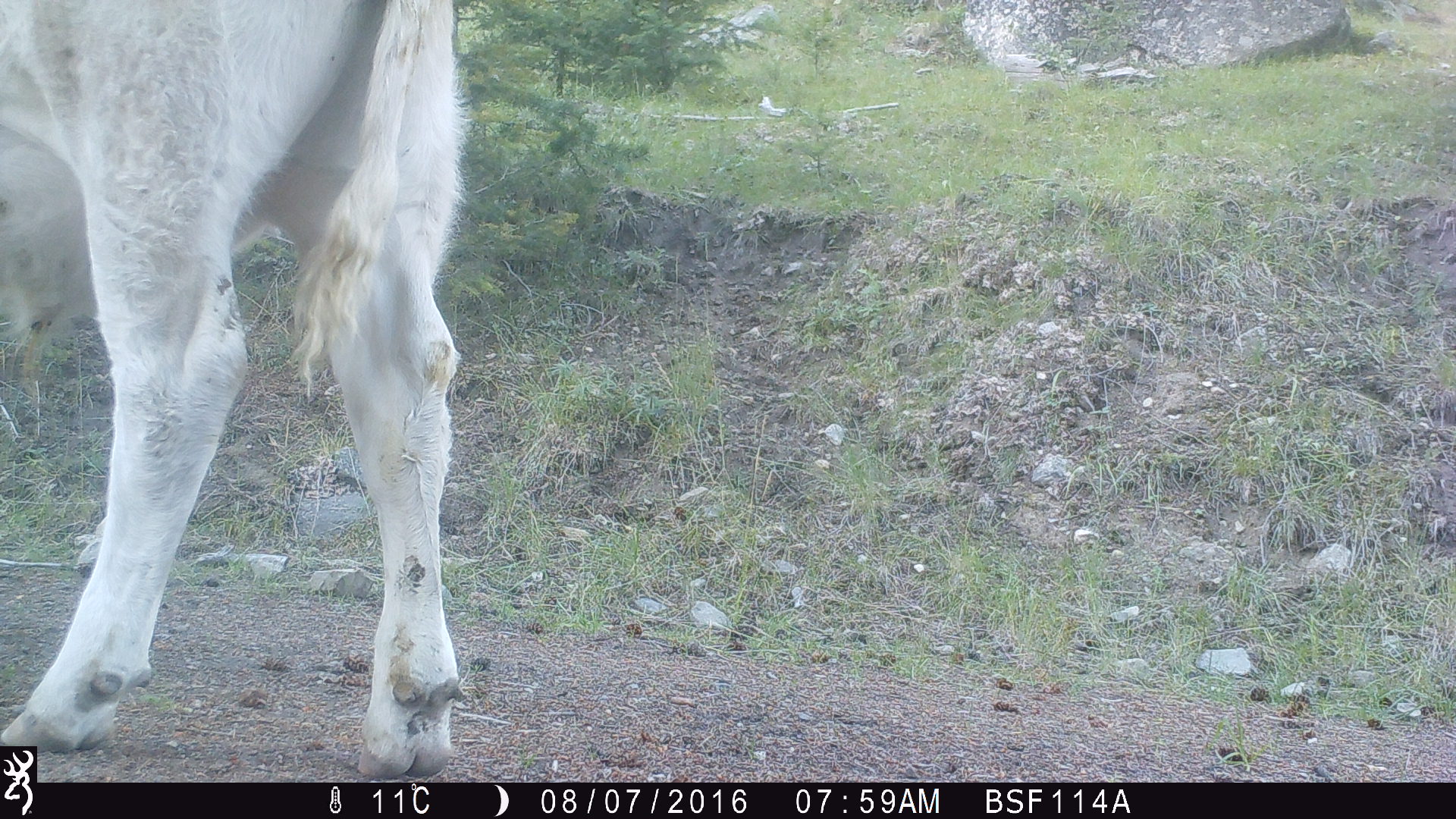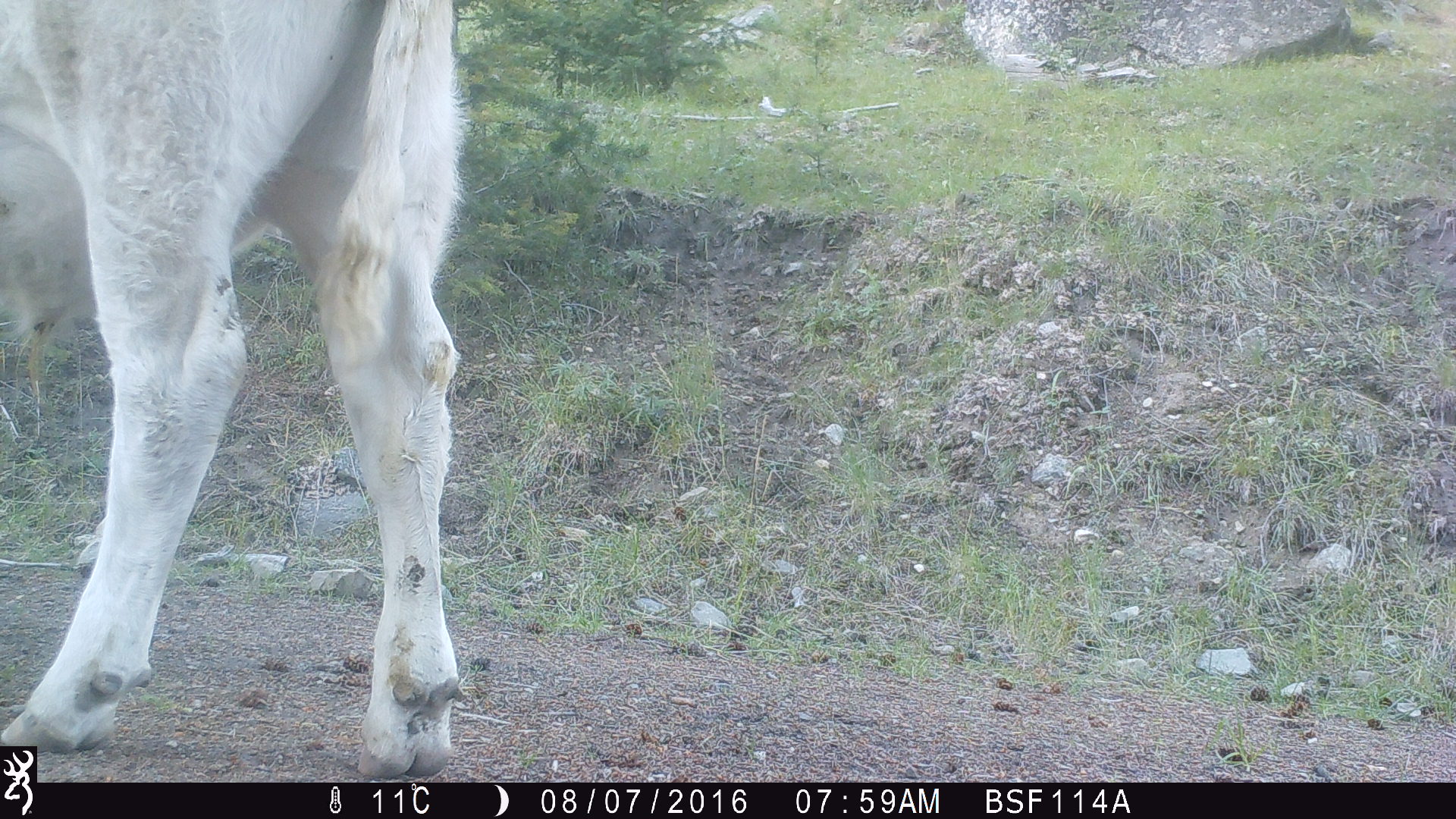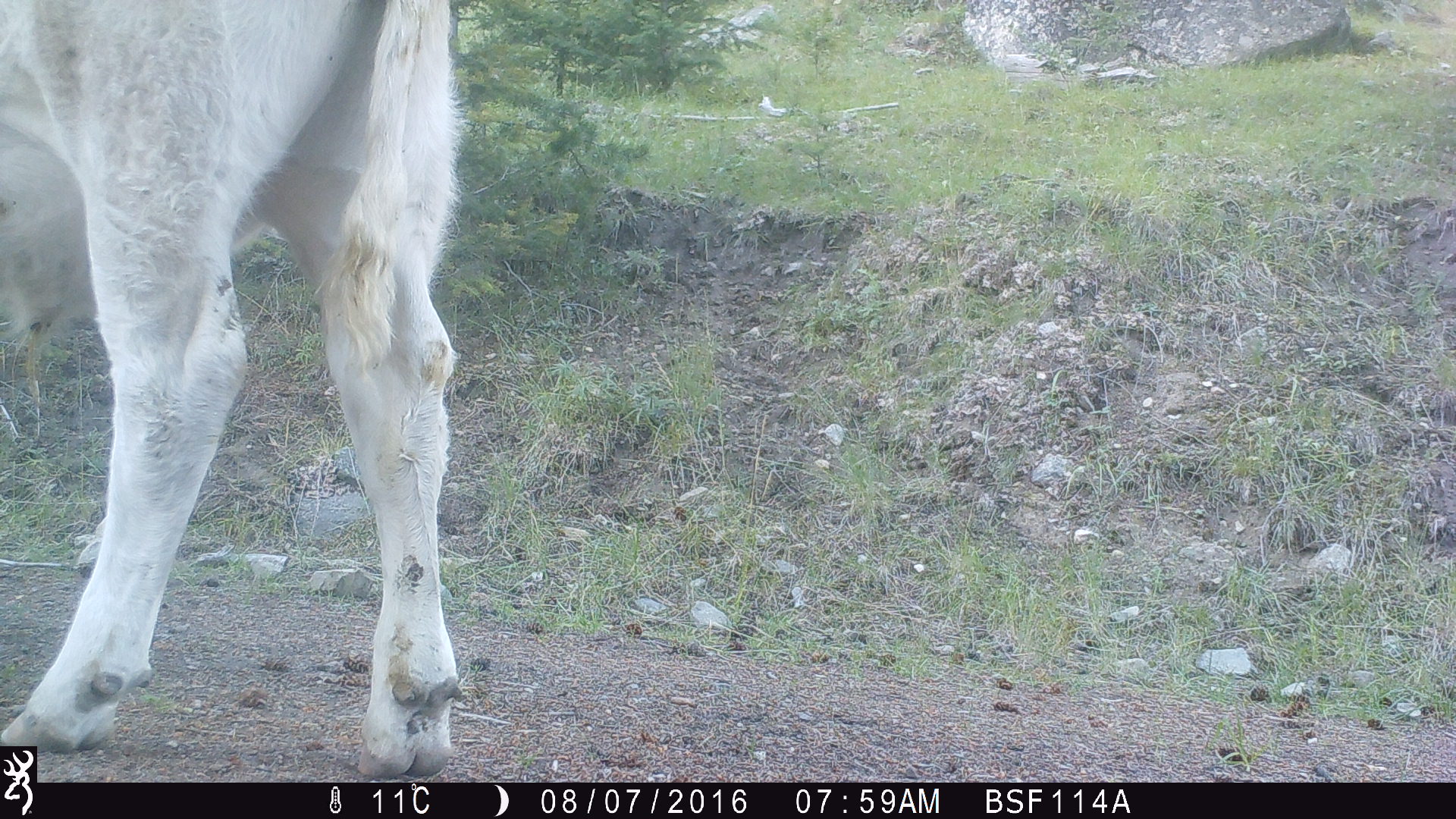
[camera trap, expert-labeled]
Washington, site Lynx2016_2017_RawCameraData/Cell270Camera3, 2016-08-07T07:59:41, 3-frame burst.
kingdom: Animalia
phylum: Chordata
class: Mammalia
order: Artiodactyla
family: Bovidae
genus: Bos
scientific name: Bos taurus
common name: domestic cattle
Domestic cattle (Bos taurus). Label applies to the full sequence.